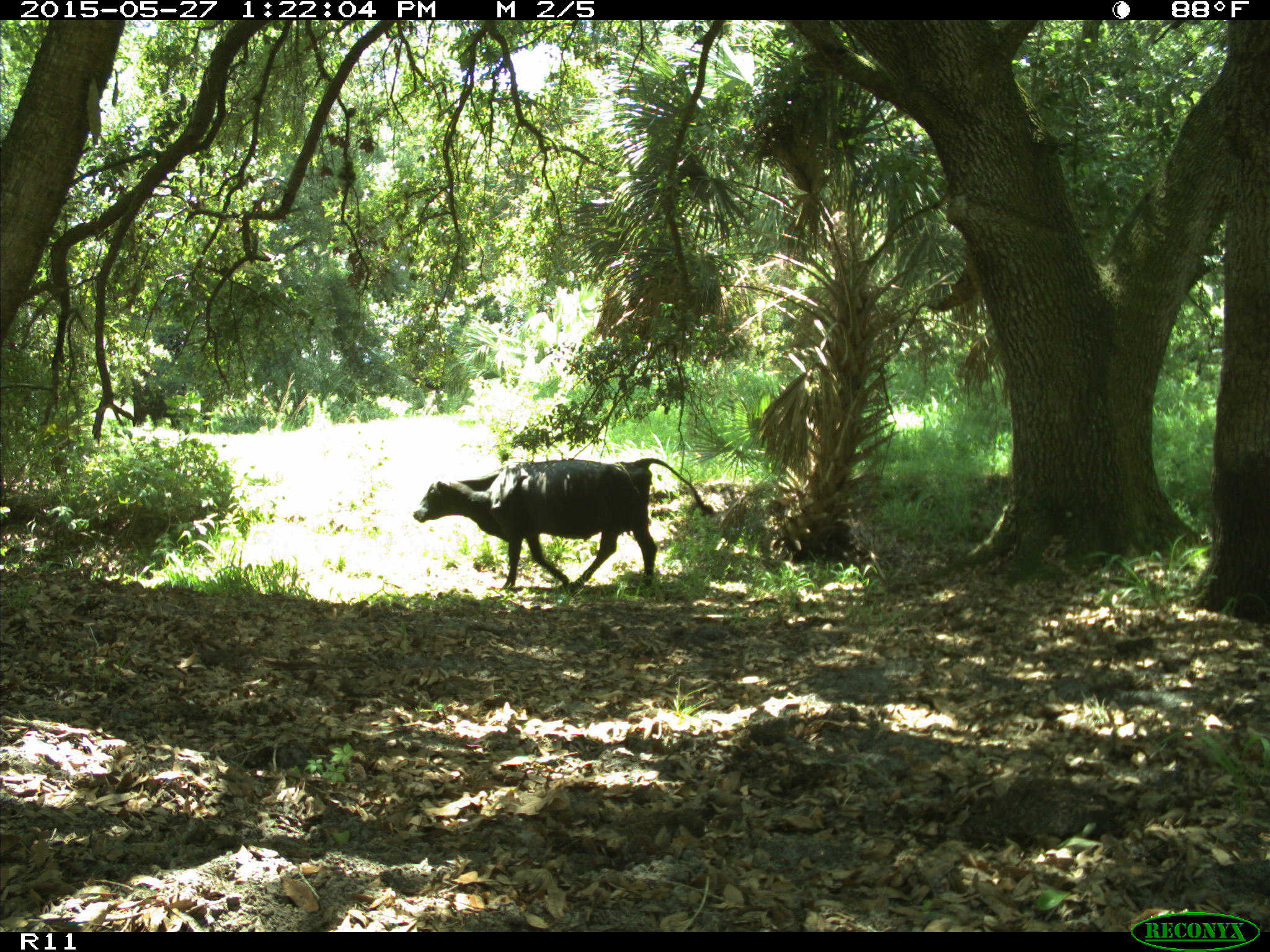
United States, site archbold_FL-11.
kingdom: Animalia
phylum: Chordata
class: Mammalia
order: Artiodactyla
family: Bovidae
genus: Bos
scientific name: Bos taurus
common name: domestic cow